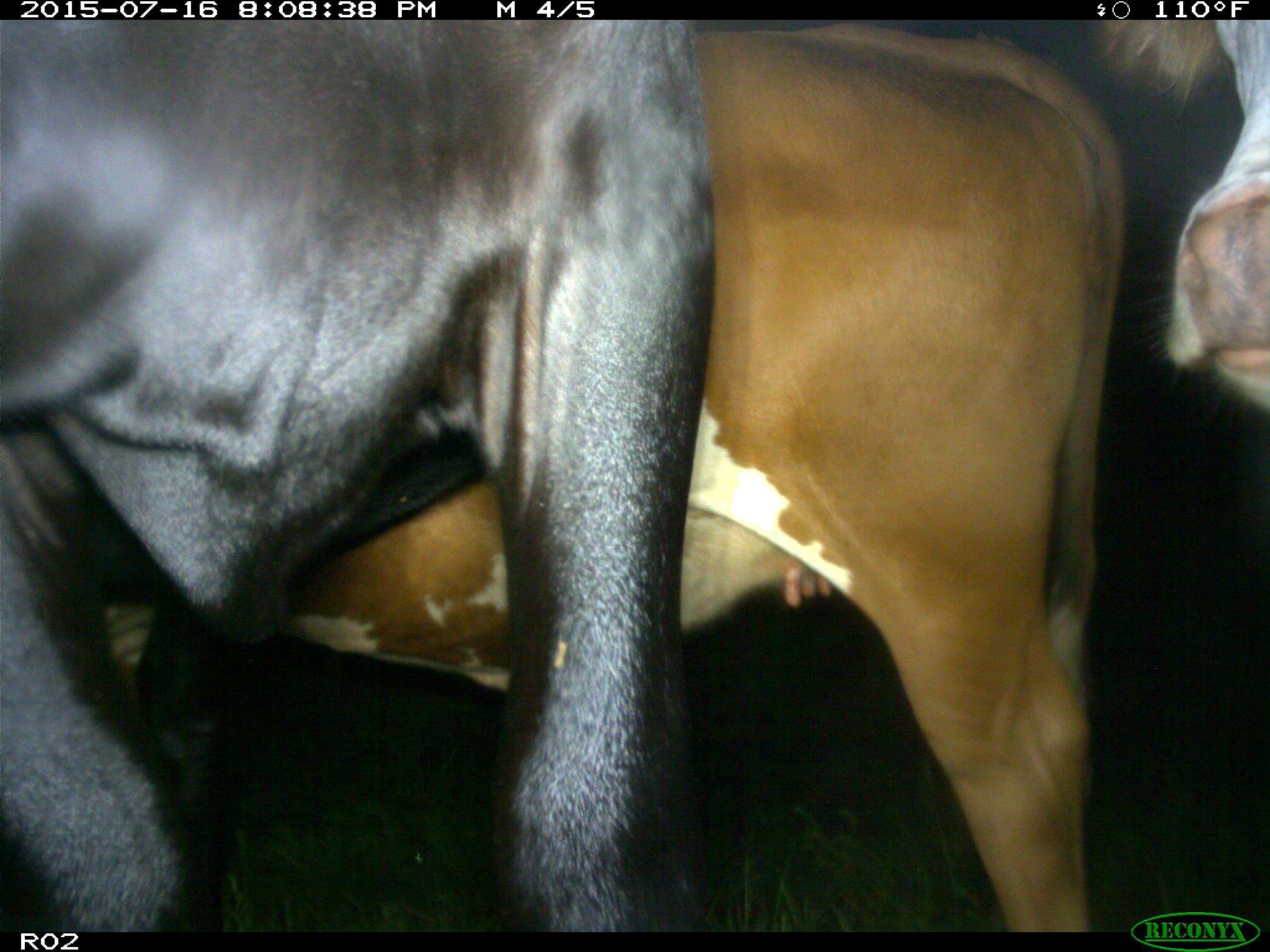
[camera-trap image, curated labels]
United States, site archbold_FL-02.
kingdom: Animalia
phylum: Chordata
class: Mammalia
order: Artiodactyla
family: Bovidae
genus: Bos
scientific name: Bos taurus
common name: domestic cow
Bos taurus (domestic cow).